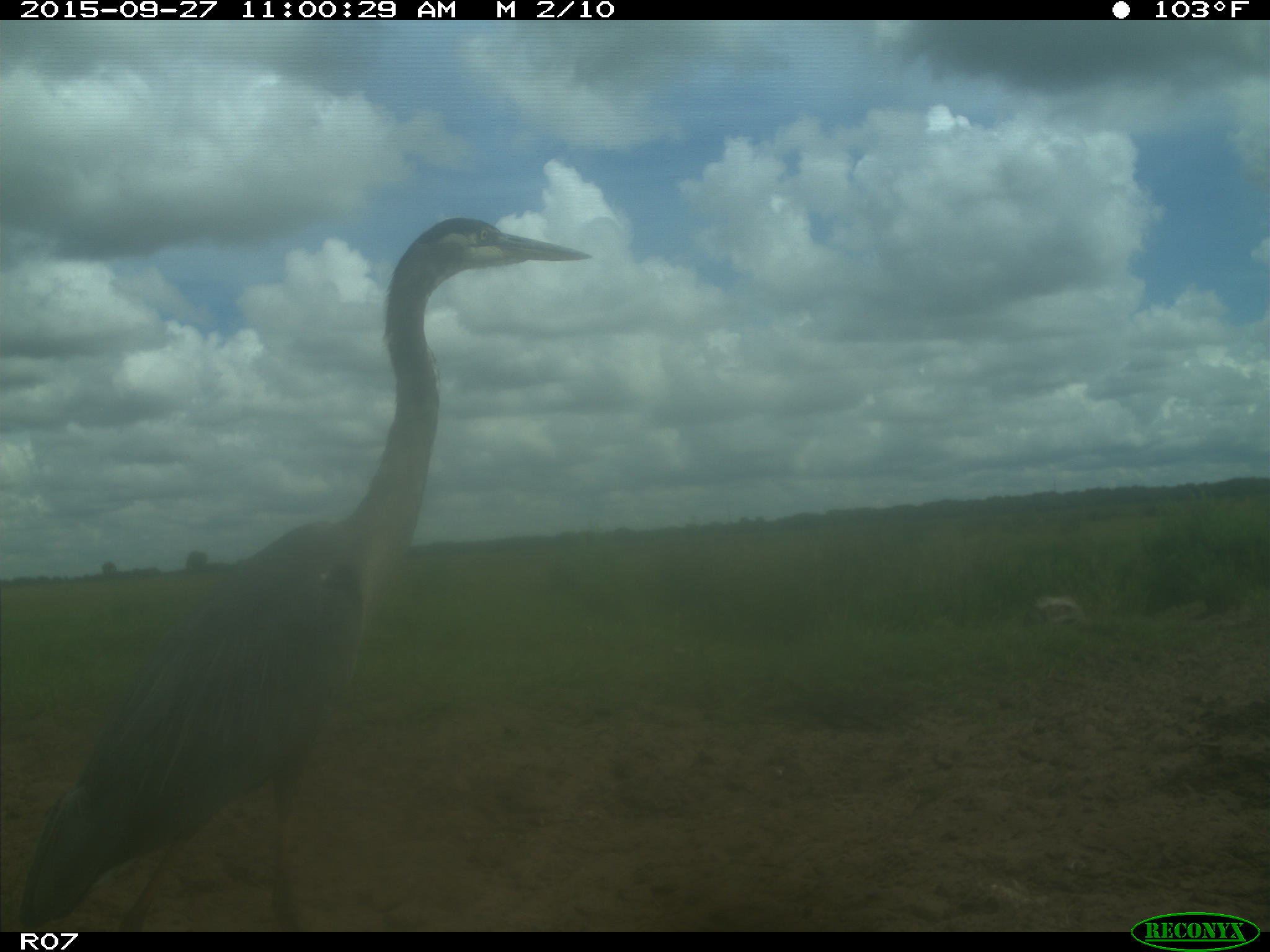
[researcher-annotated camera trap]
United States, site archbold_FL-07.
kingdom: Animalia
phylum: Chordata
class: Aves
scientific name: Aves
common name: birds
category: unidentified bird